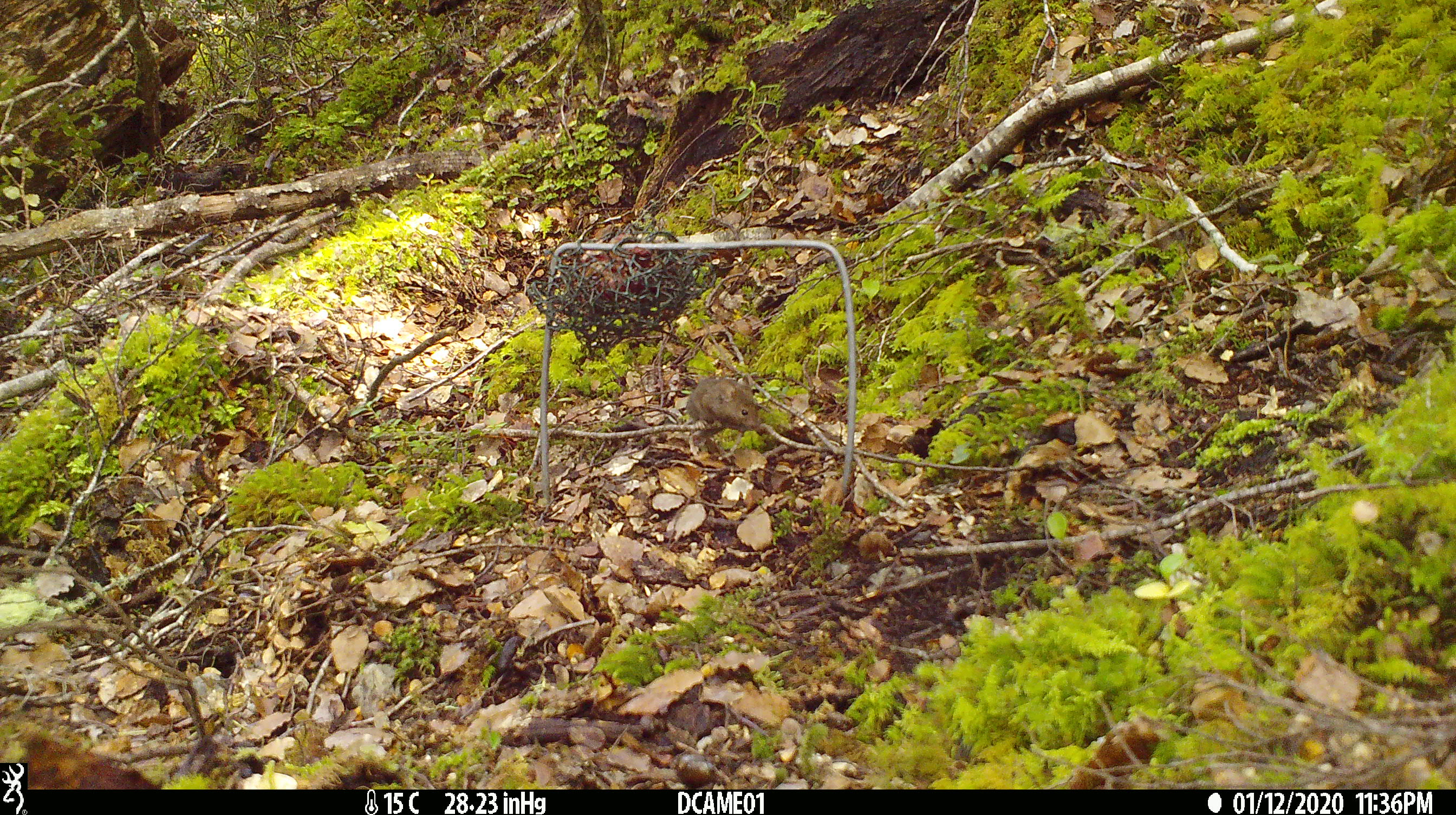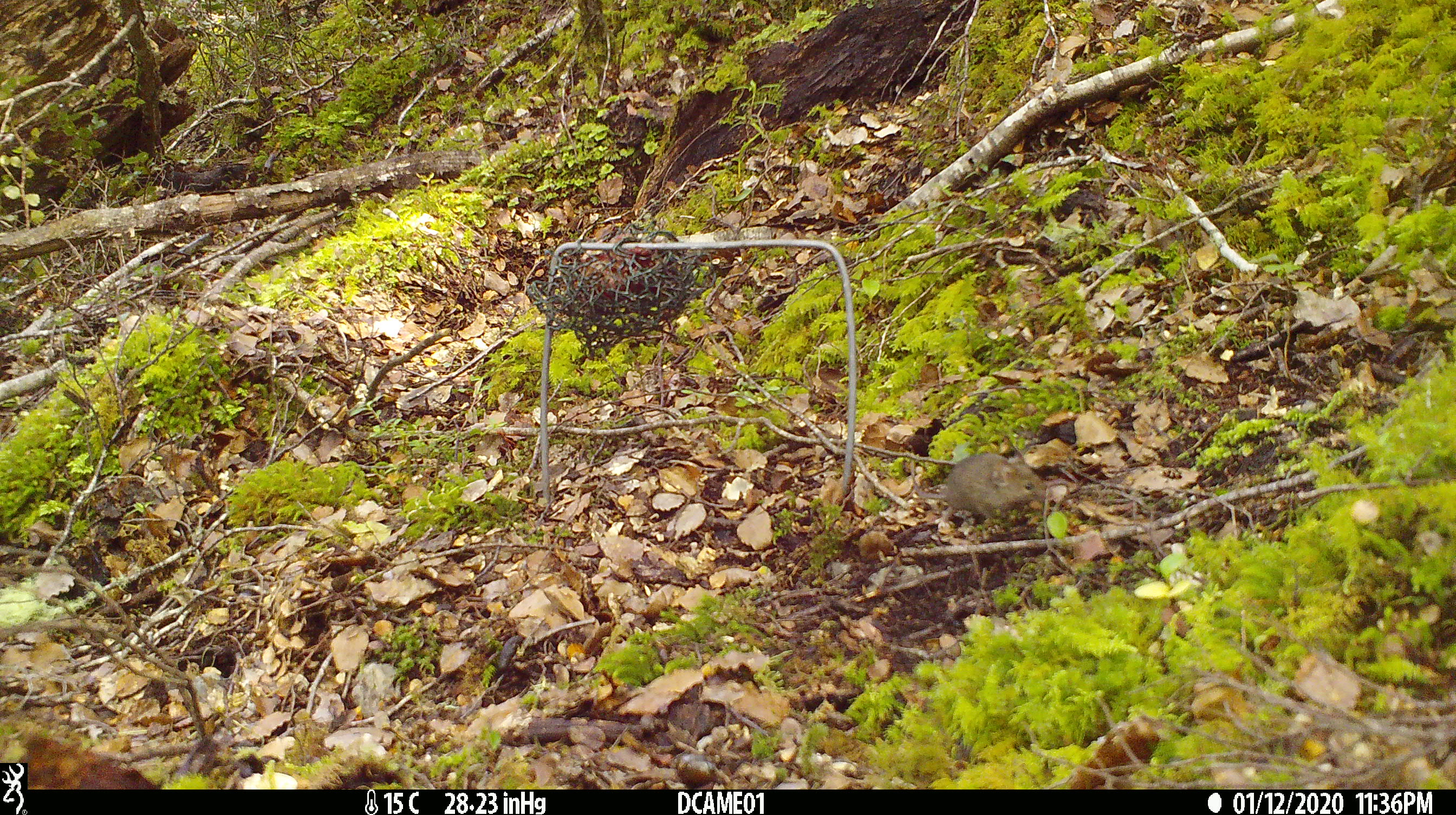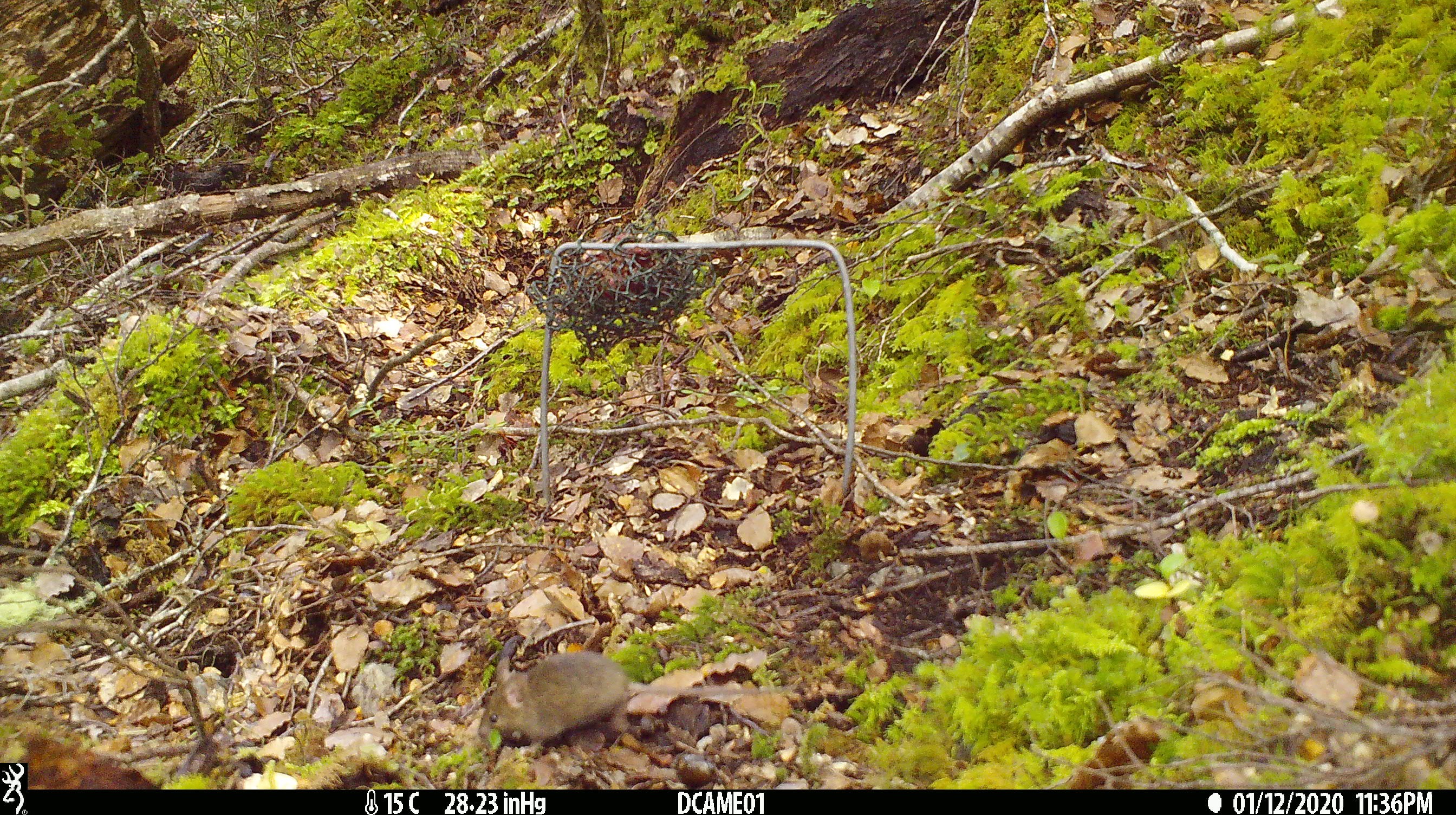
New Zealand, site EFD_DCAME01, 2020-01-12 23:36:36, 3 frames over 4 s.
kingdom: Animalia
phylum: Chordata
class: Mammalia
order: Rodentia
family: Muridae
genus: Mus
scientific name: Mus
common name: mouse